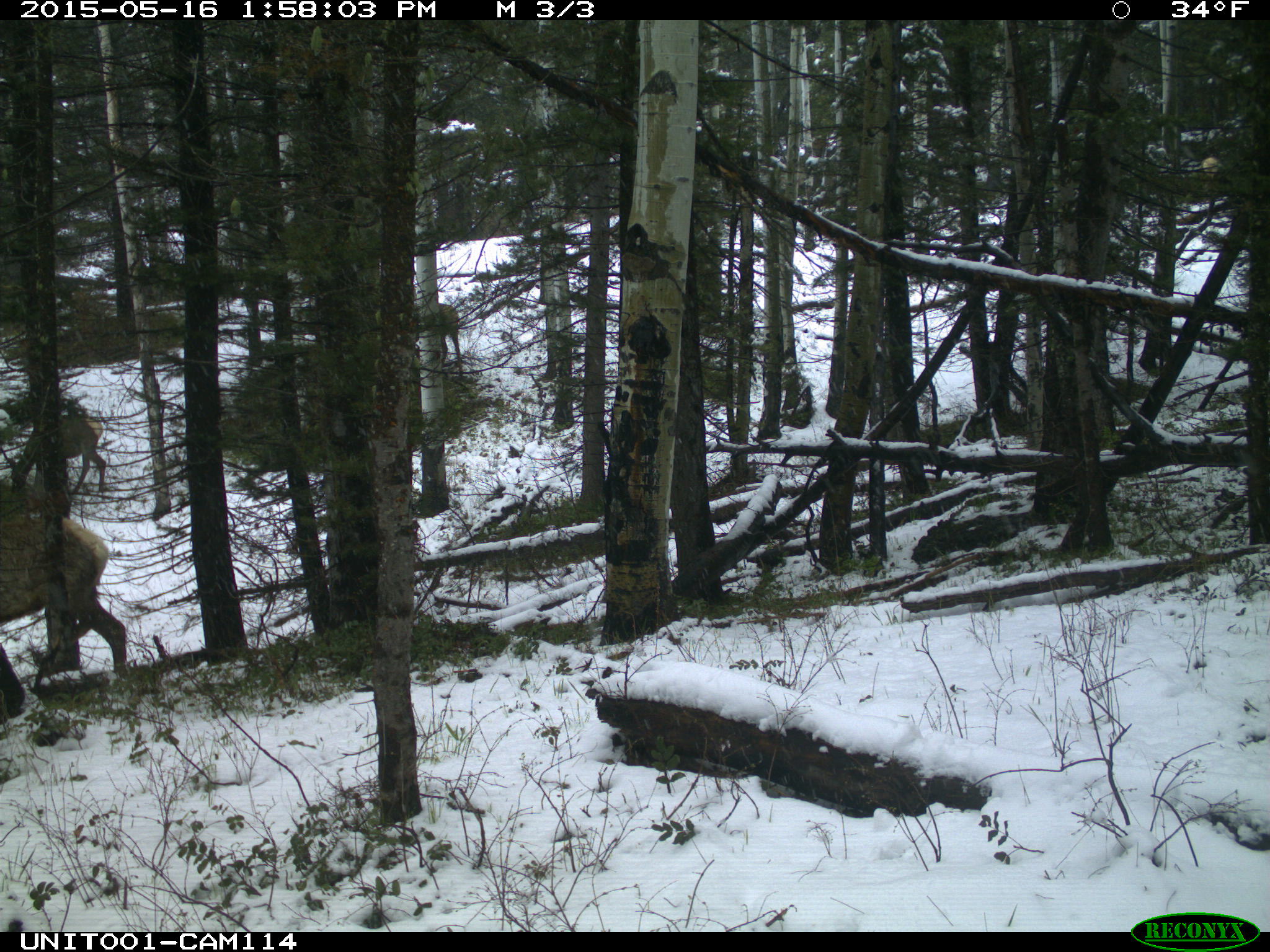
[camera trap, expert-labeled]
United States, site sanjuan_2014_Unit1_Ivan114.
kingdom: Animalia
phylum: Chordata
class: Mammalia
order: Artiodactyla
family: Cervidae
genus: Cervus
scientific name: Cervus elaphus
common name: red deer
Cervus elaphus (red deer).